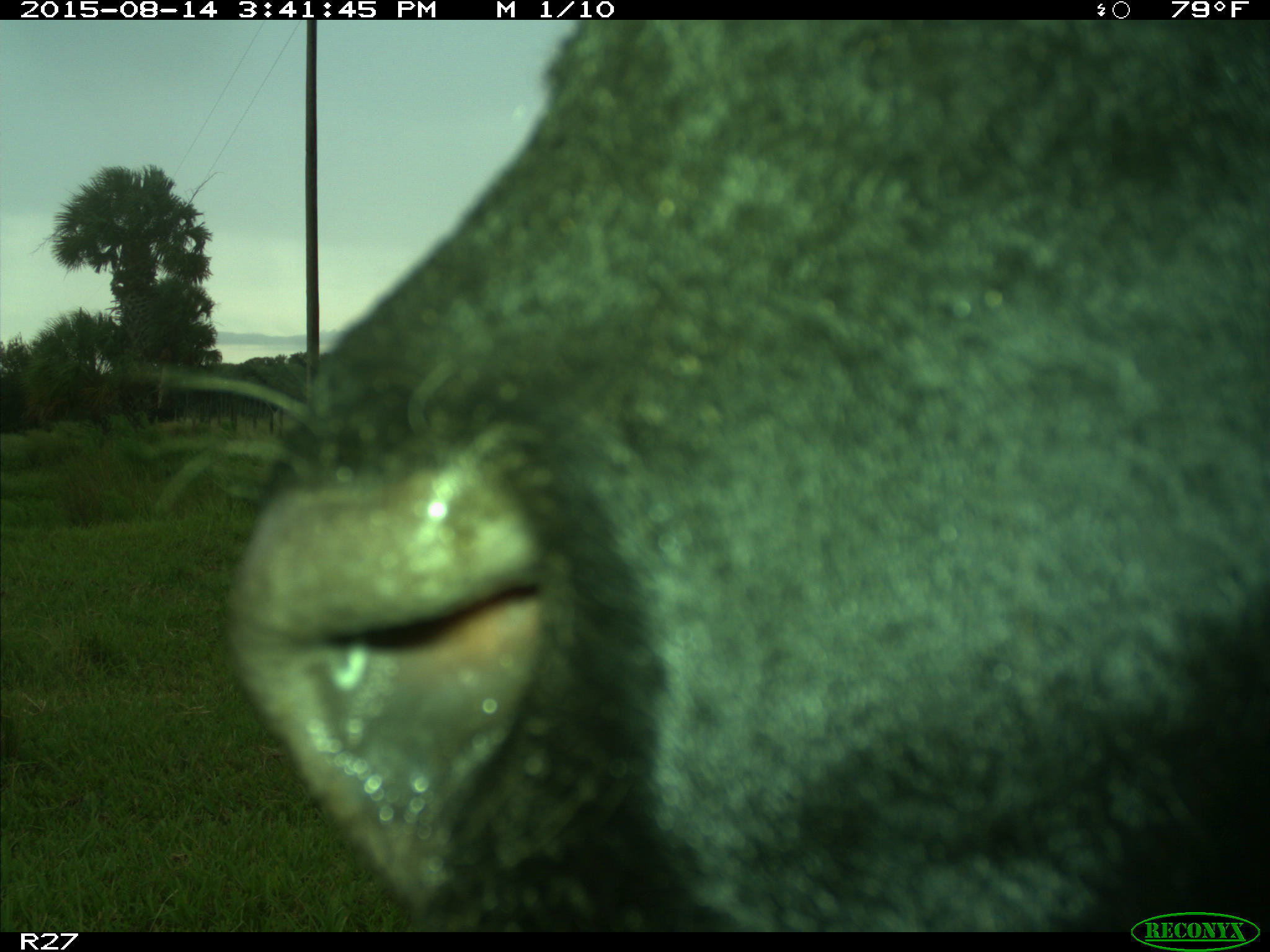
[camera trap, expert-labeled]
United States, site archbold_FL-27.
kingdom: Animalia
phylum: Chordata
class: Mammalia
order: Artiodactyla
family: Bovidae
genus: Bos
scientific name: Bos taurus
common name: domestic cow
Bos taurus (domestic cow).